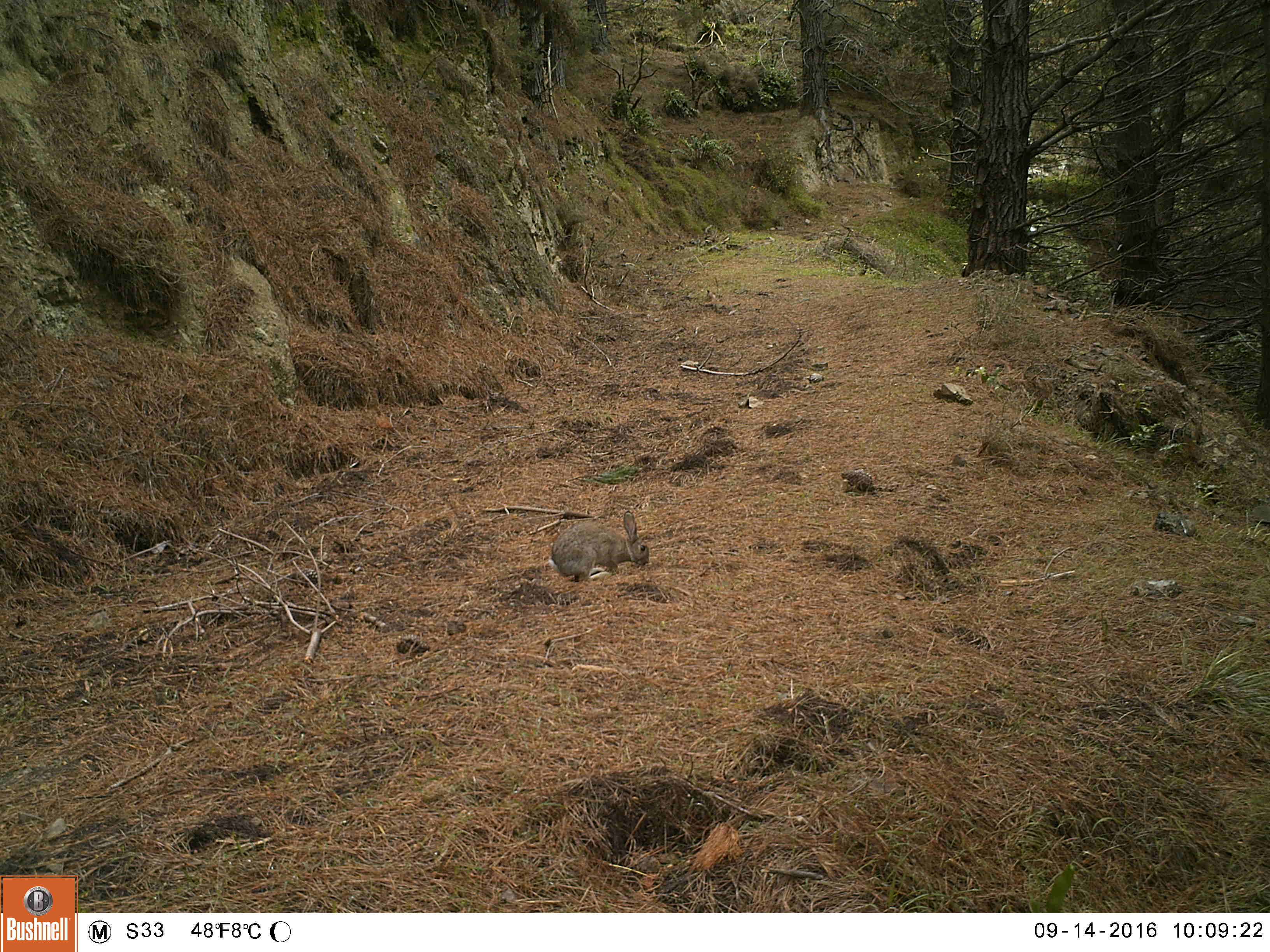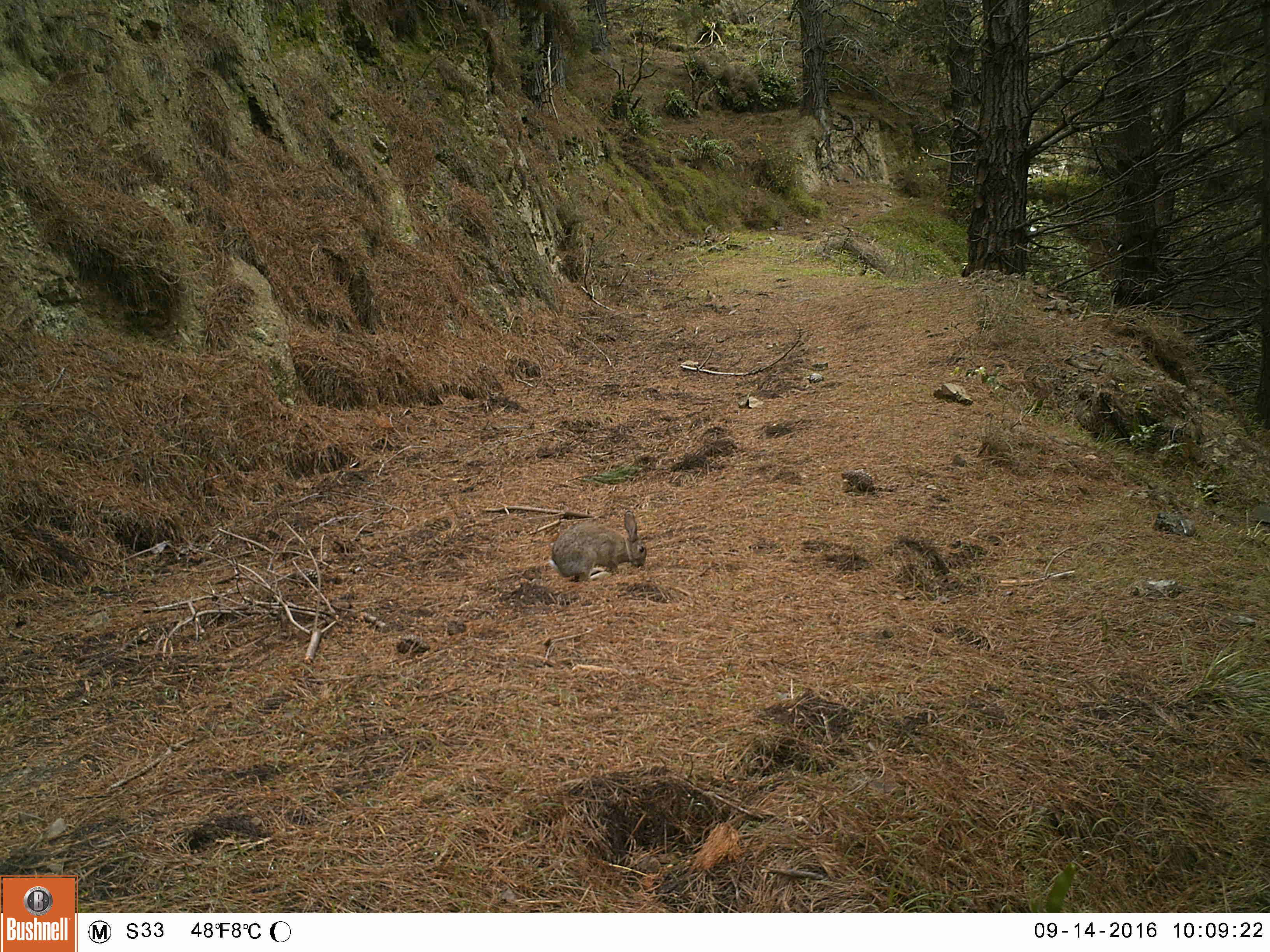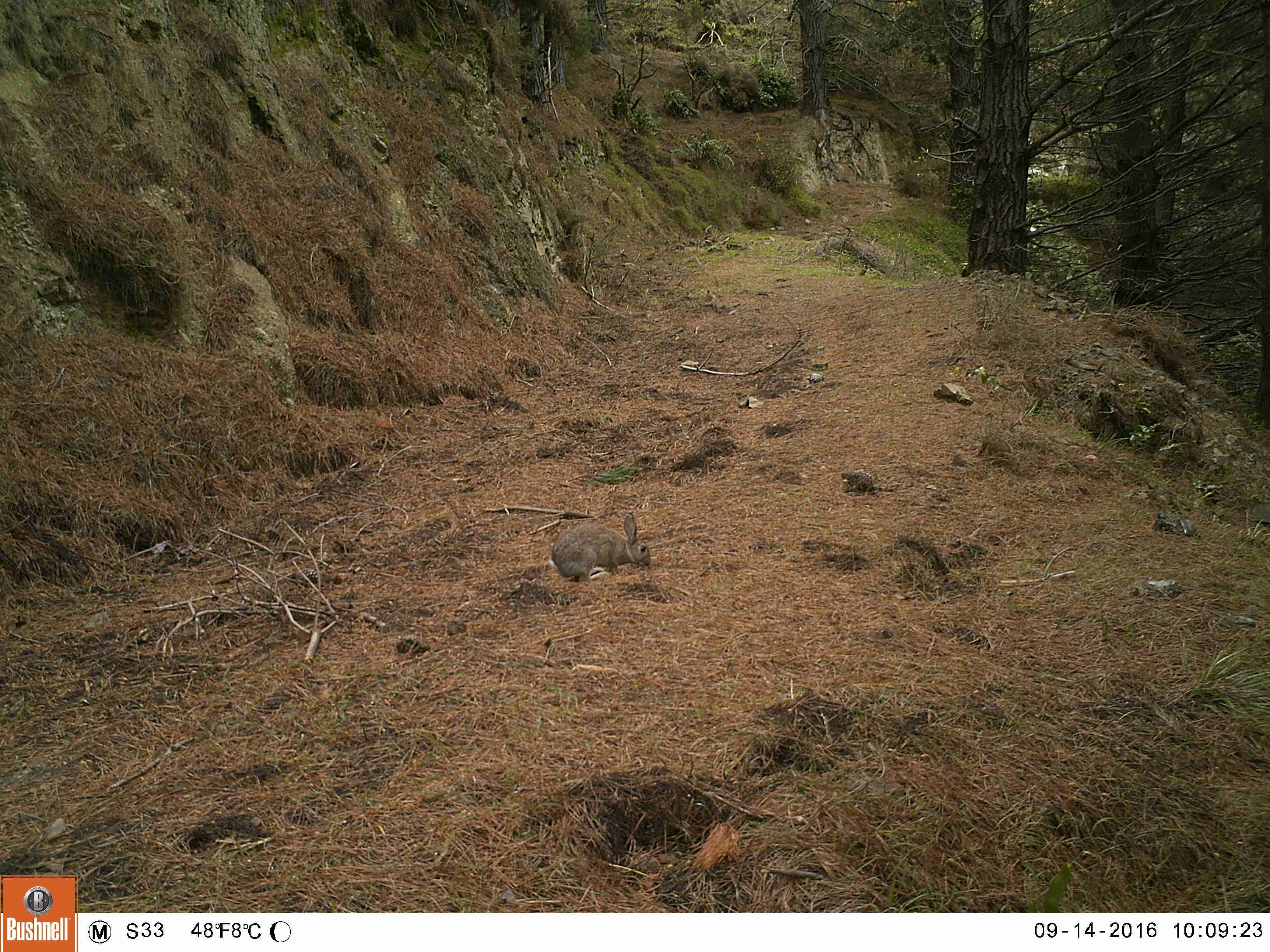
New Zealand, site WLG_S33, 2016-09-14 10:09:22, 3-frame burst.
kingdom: Animalia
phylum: Chordata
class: Mammalia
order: Lagomorpha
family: Leporidae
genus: Oryctolagus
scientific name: Oryctolagus cuniculus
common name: european rabbit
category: rabbit